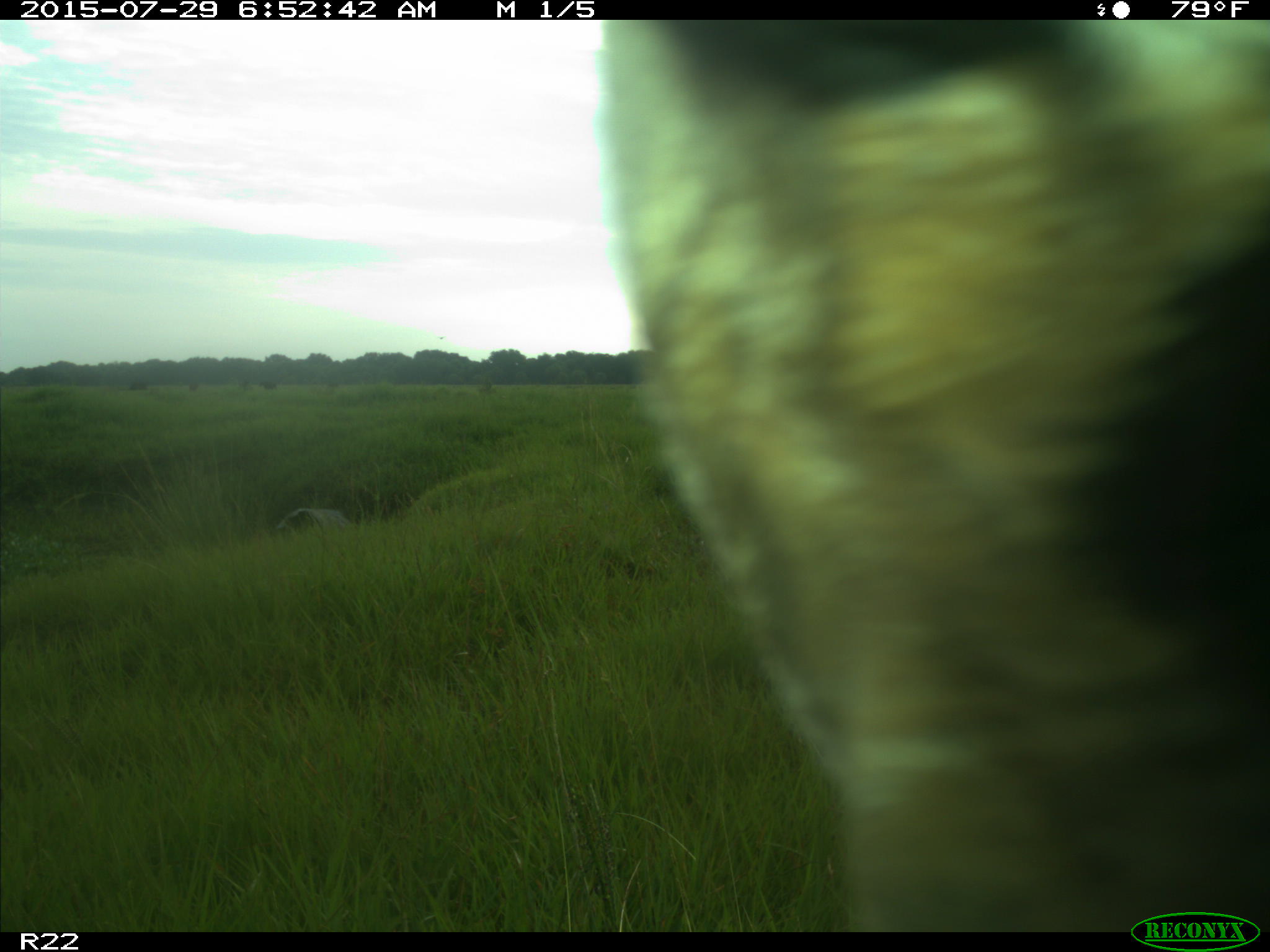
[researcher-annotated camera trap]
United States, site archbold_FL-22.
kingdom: Animalia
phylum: Chordata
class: Aves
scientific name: Aves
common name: birds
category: unidentified bird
Unidentified bird (birds) (Aves).